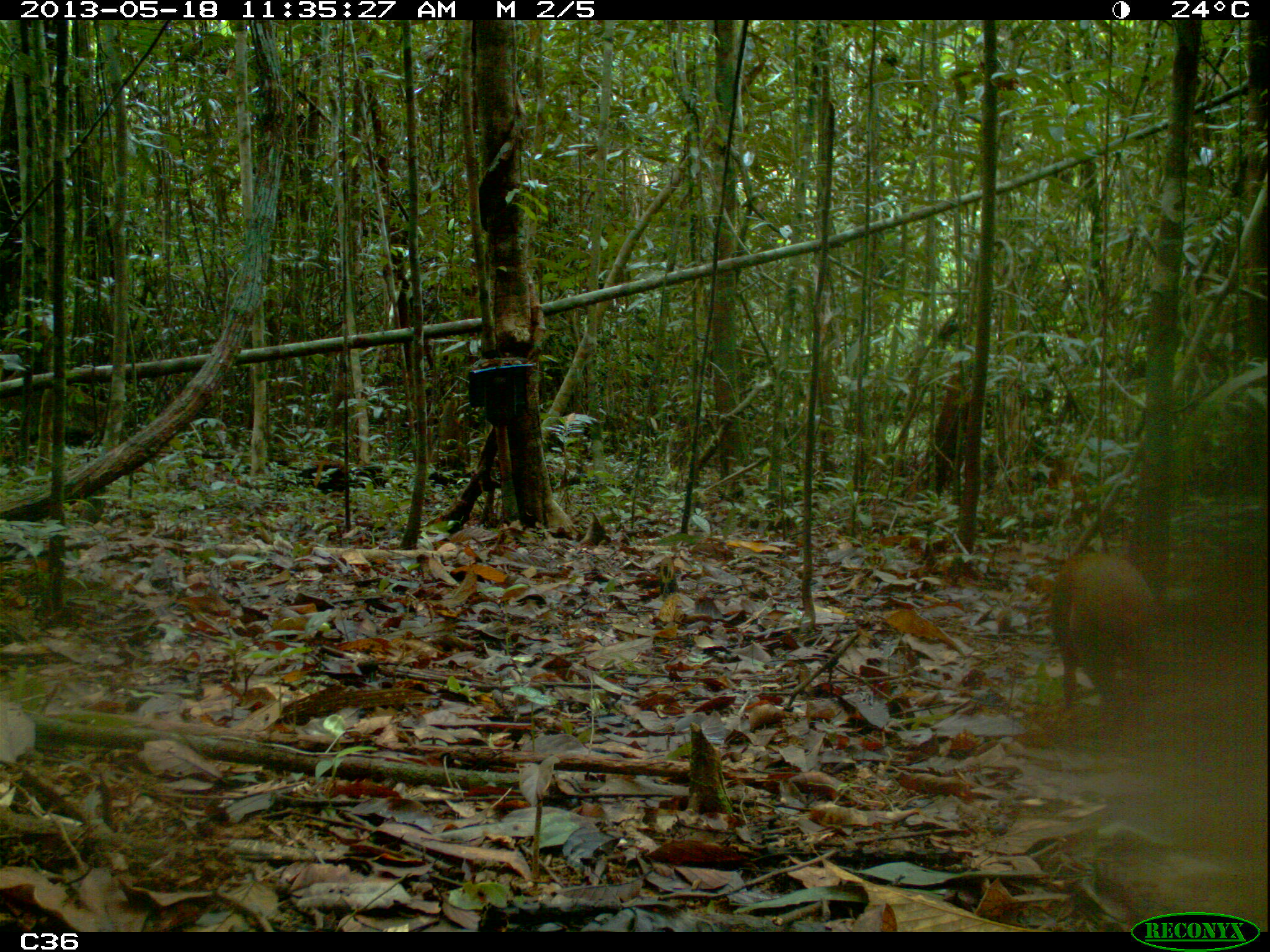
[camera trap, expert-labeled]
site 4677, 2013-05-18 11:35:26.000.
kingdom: Animalia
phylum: Chordata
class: Mammalia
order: Rodentia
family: Dasyproctidae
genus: Dasyprocta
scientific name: Dasyprocta leporina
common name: red-rumped agouti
Dasyprocta leporina (red-rumped agouti), count 1, age adult.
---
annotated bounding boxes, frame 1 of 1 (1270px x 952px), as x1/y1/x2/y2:
dasyprocta leporina: 1048/549/1161/736